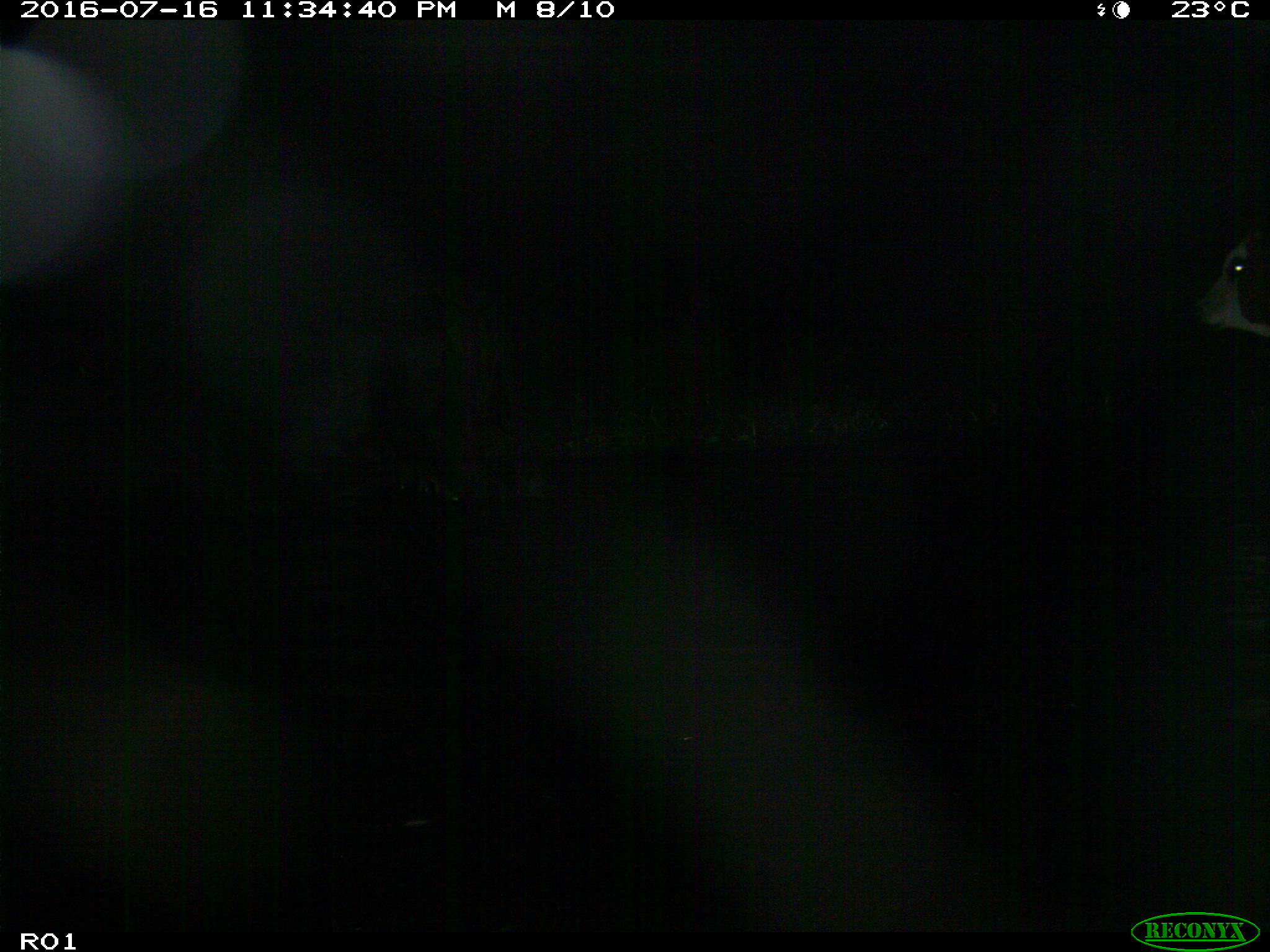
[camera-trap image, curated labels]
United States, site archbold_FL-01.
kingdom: Animalia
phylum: Chordata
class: Mammalia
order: Artiodactyla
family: Bovidae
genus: Bos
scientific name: Bos taurus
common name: domestic cow